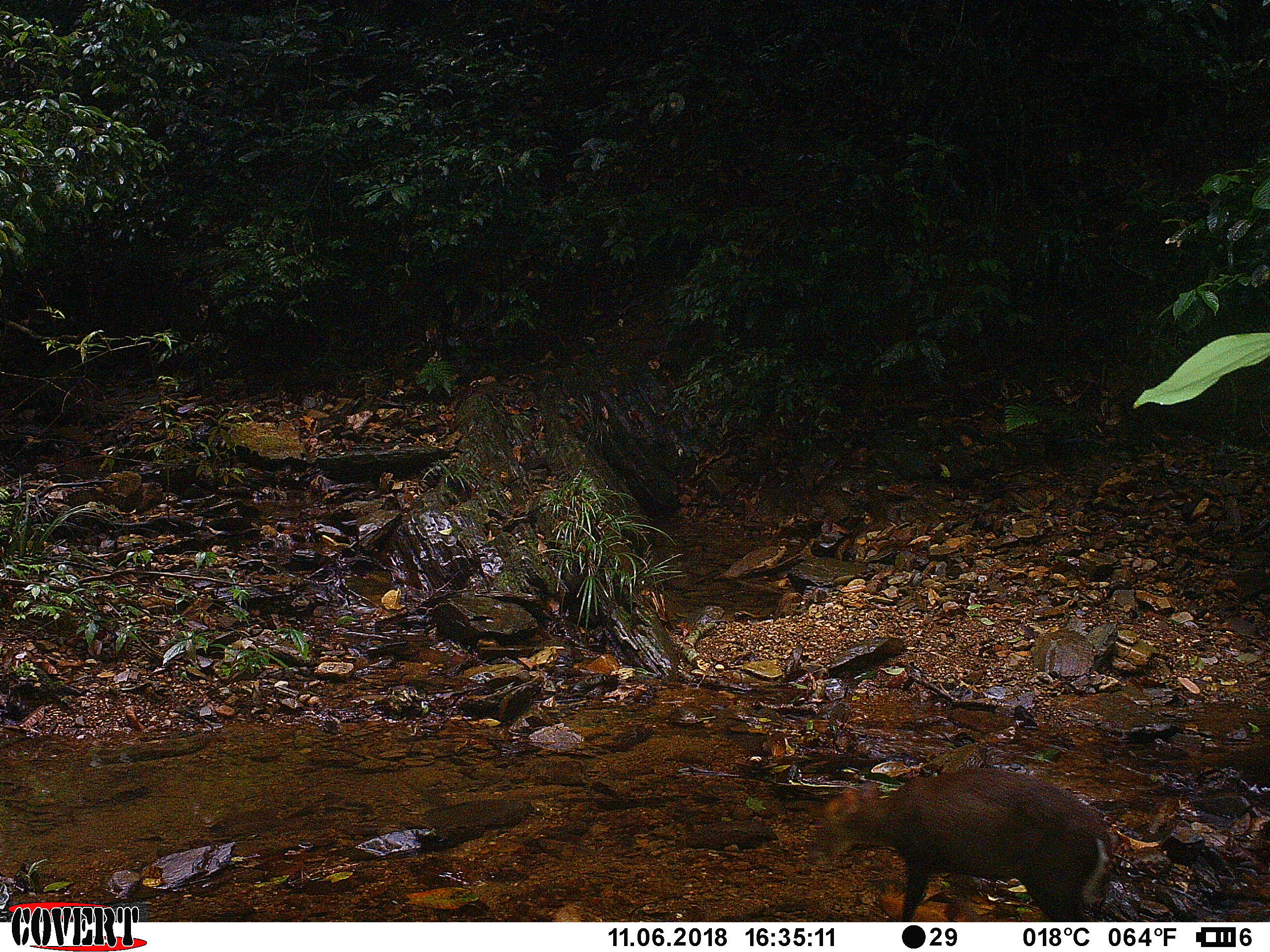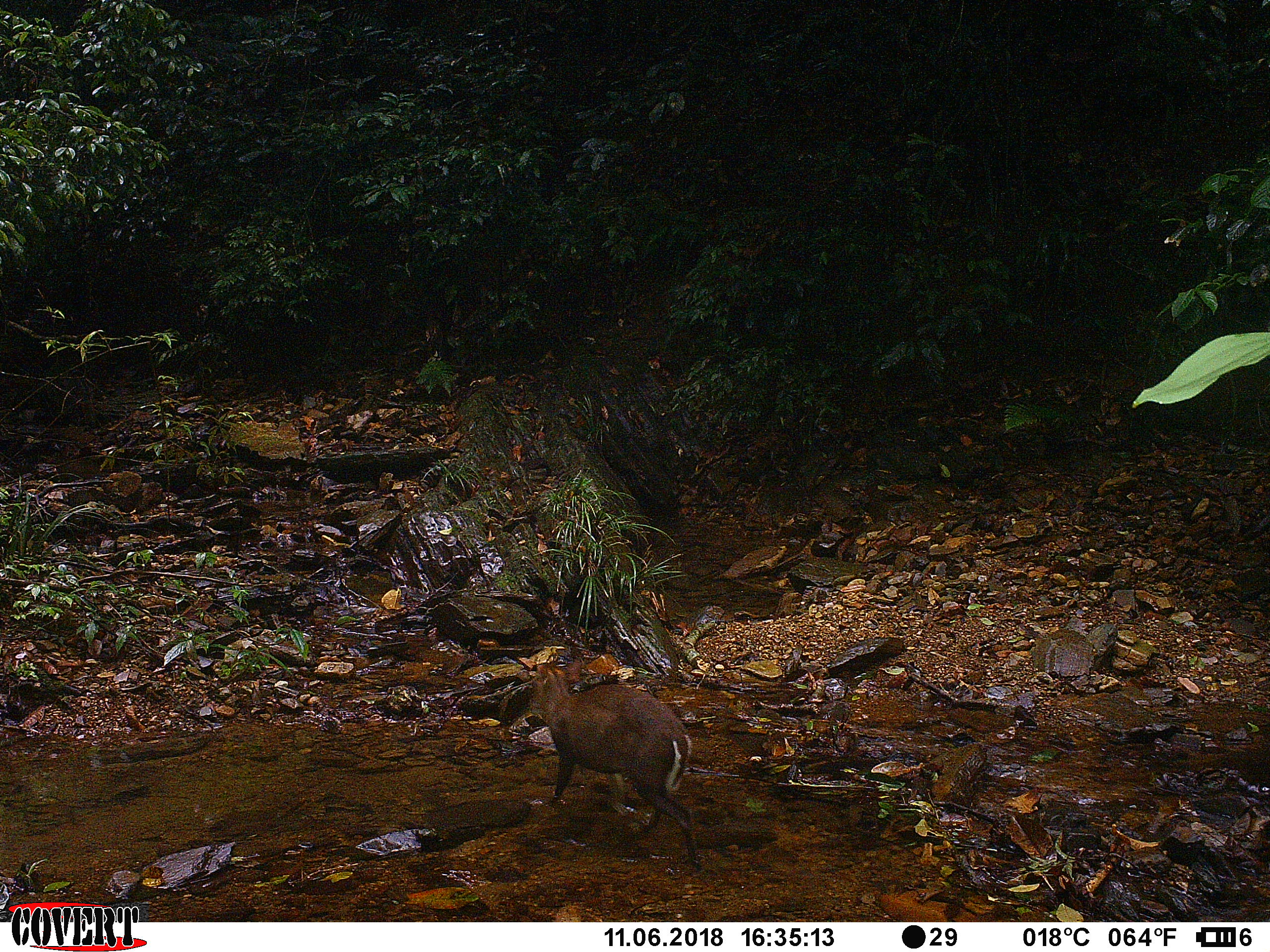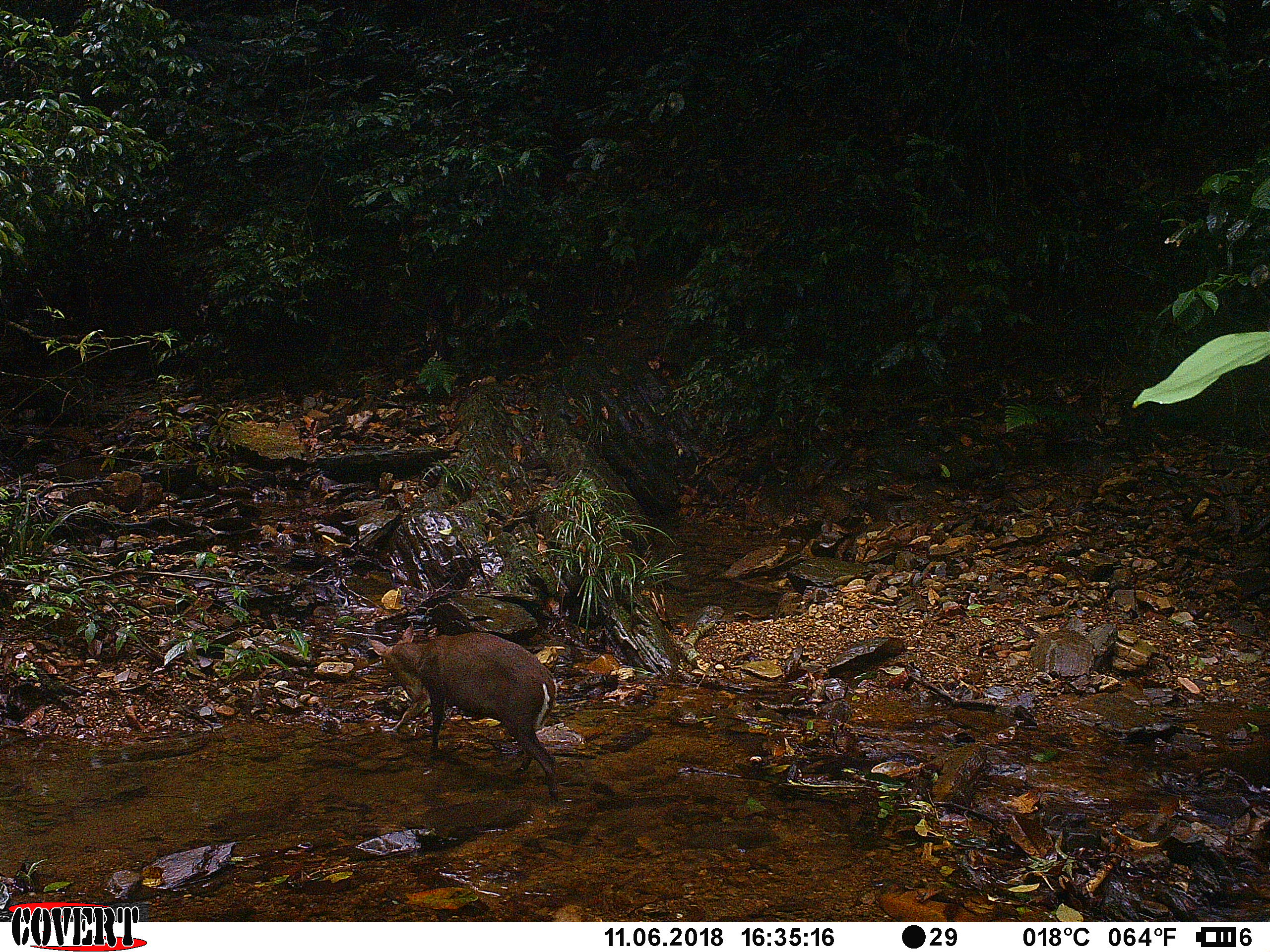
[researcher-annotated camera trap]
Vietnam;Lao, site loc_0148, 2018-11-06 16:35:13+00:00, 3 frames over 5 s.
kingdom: Animalia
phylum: Chordata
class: Mammalia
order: Artiodactyla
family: Cervidae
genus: Muntiacus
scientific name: Muntiacus rooseveltorum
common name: roosevelt's muntjac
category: roosevelts muntjac group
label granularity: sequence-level